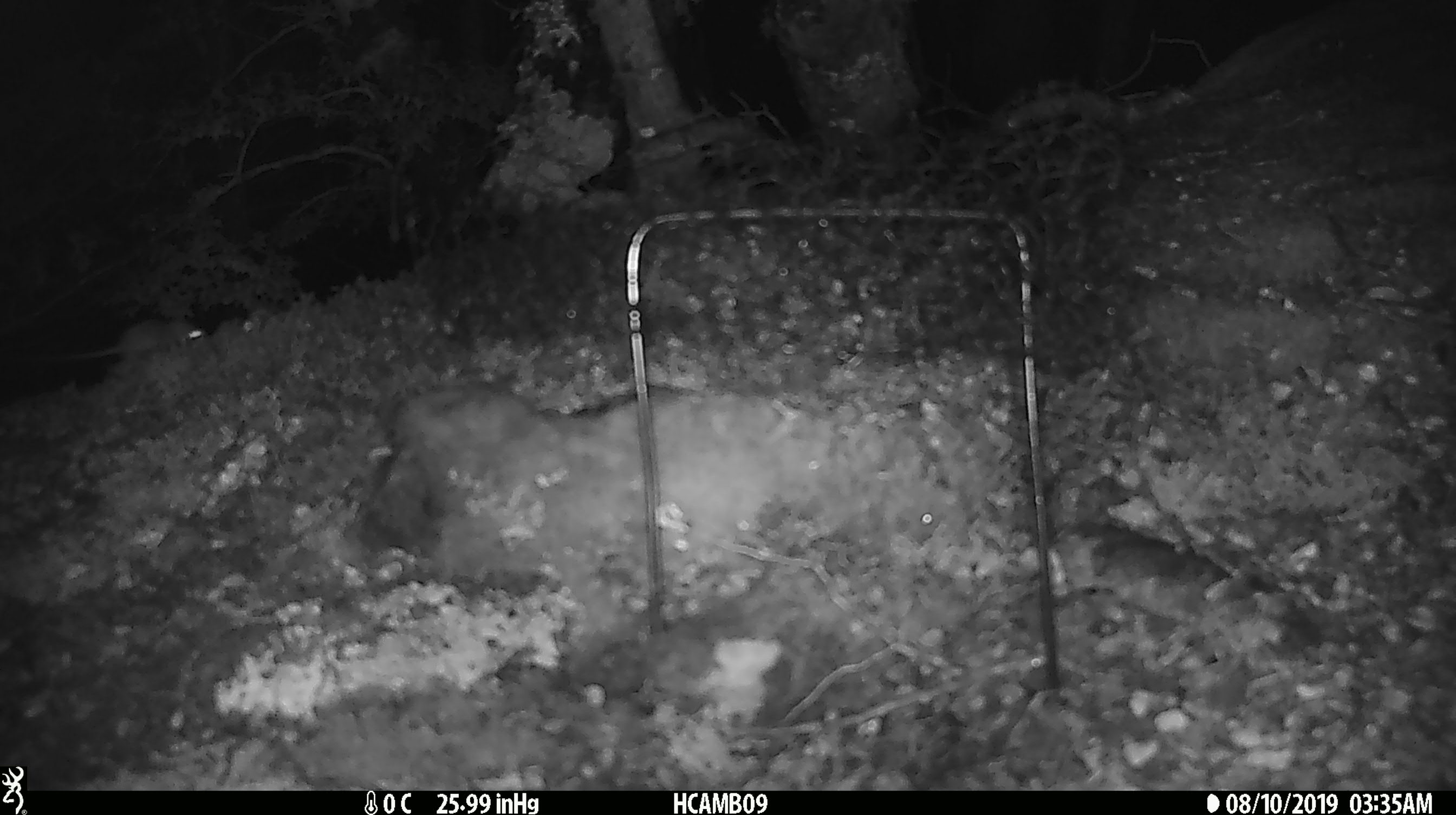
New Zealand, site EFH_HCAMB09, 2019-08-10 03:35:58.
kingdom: Animalia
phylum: Chordata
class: Mammalia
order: Rodentia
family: Muridae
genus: Mus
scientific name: Mus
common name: mouse